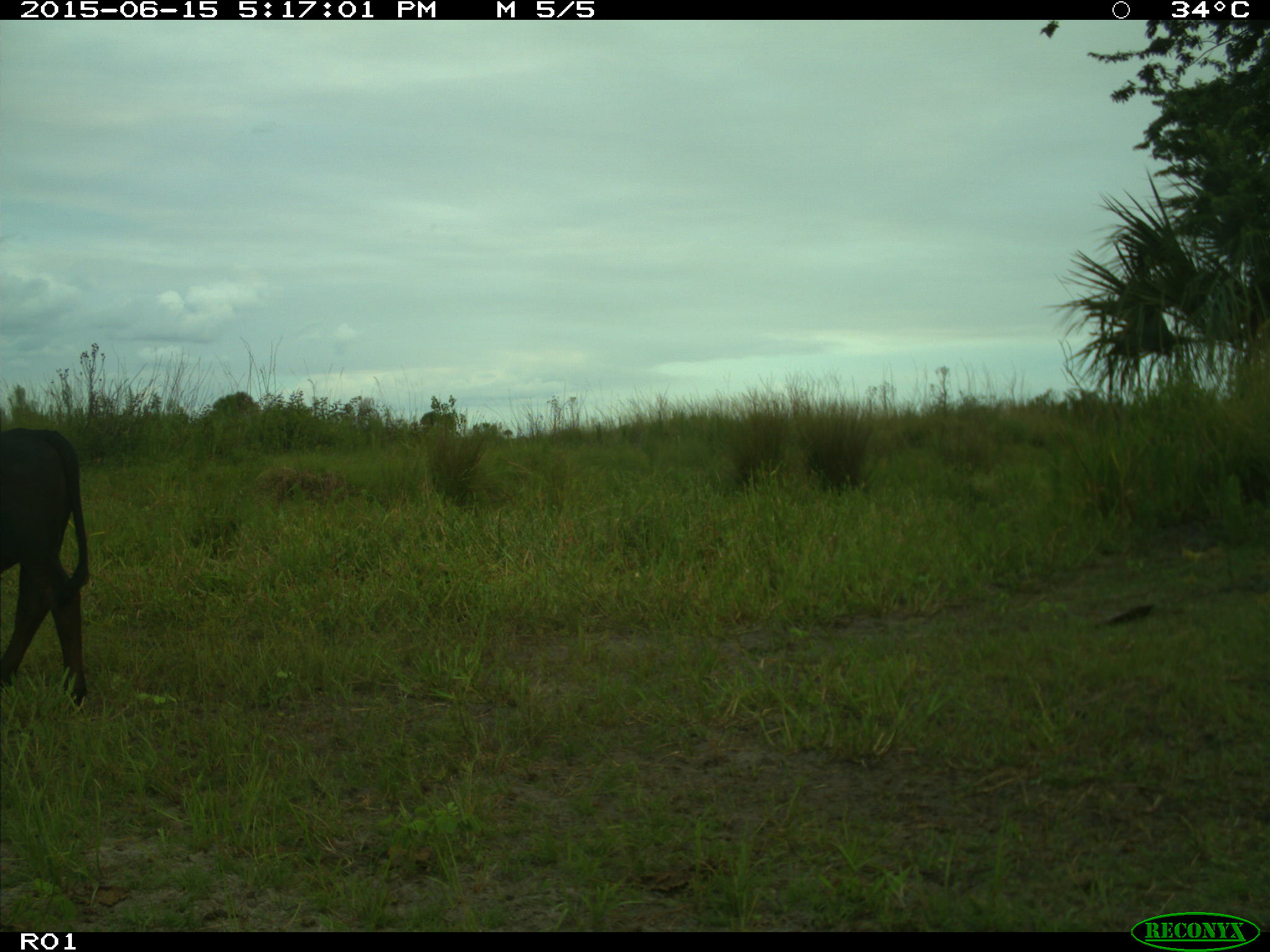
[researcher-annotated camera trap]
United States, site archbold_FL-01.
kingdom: Animalia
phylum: Chordata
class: Mammalia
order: Artiodactyla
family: Bovidae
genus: Bos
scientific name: Bos taurus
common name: domestic cow